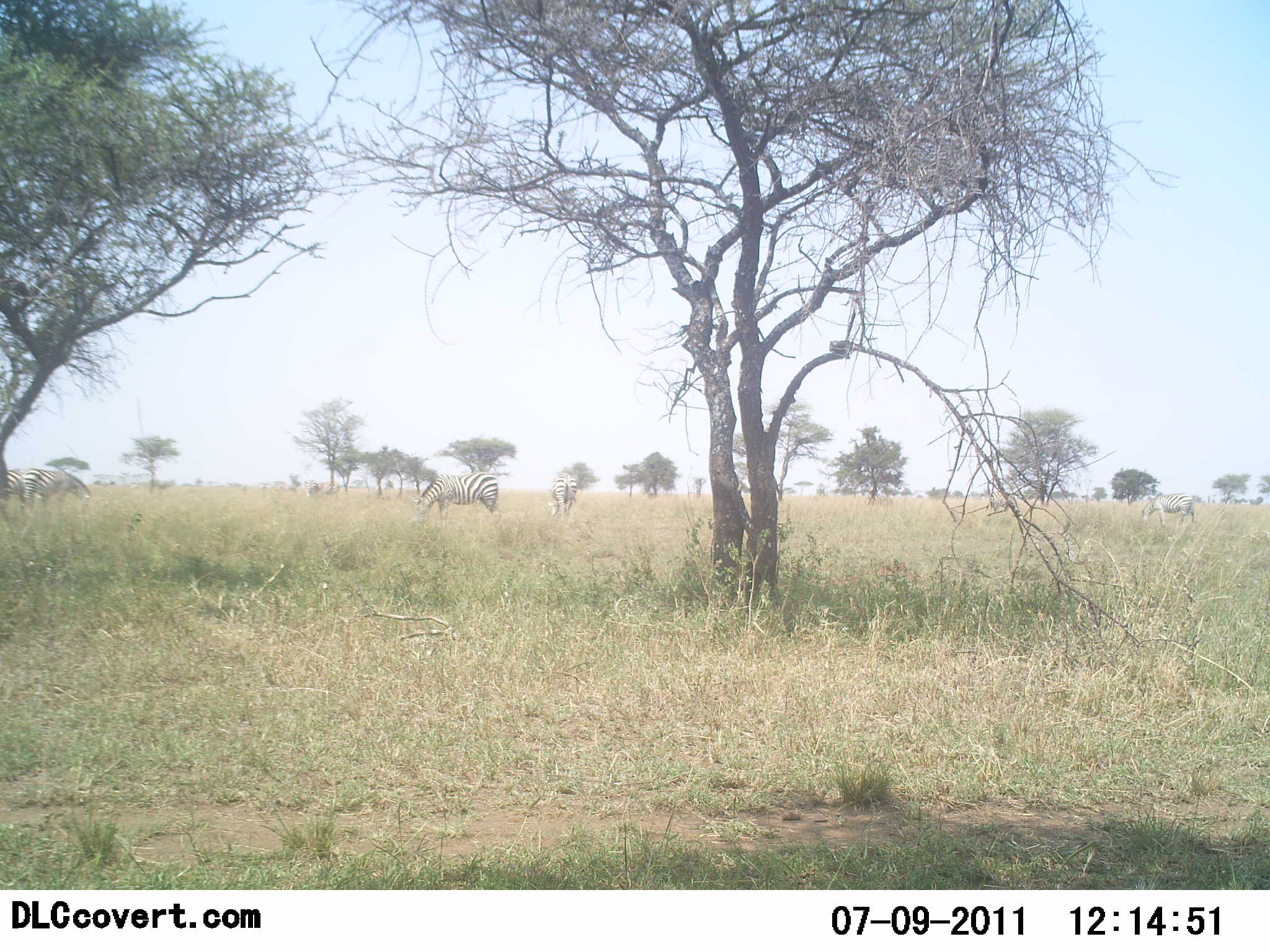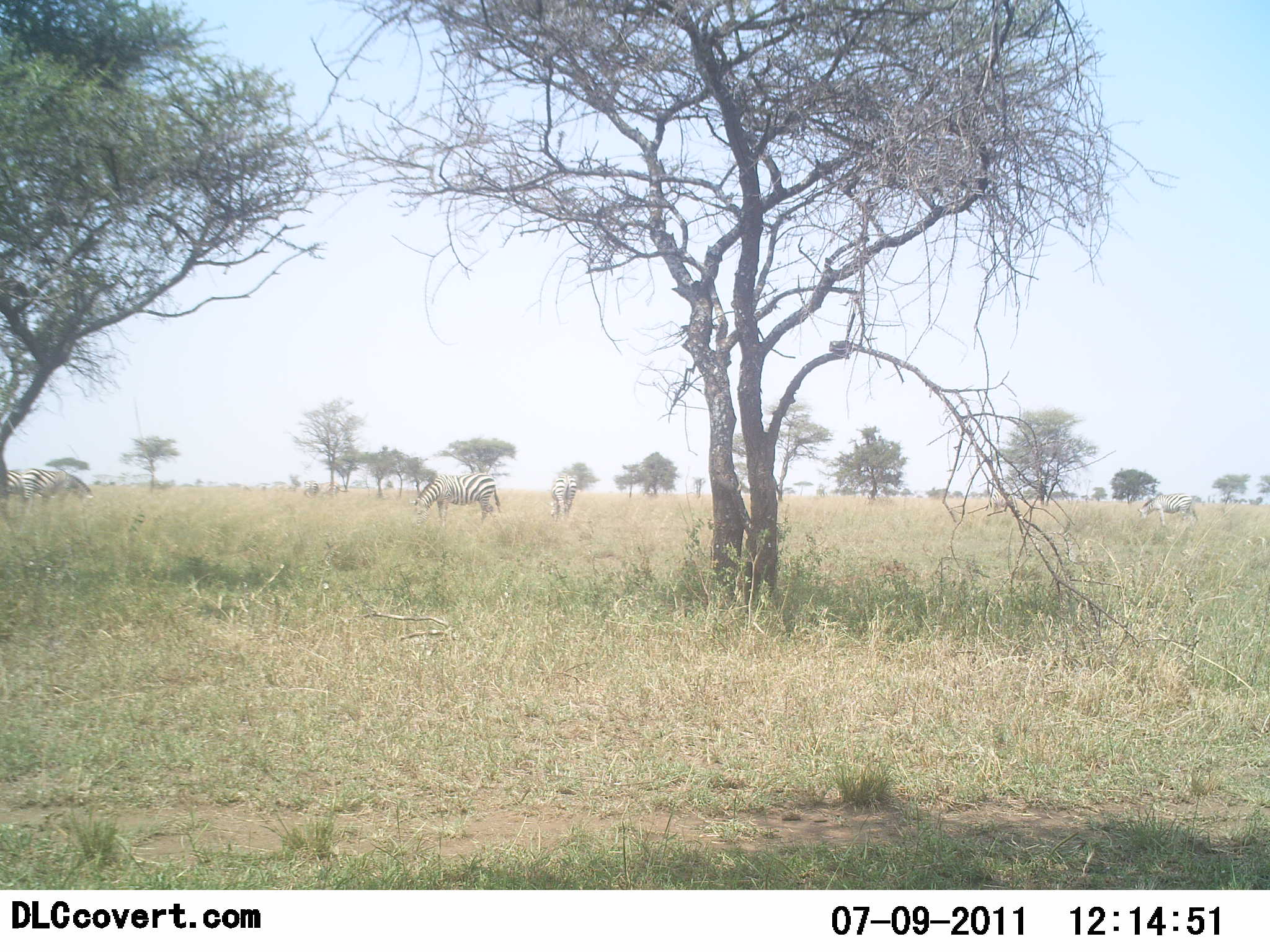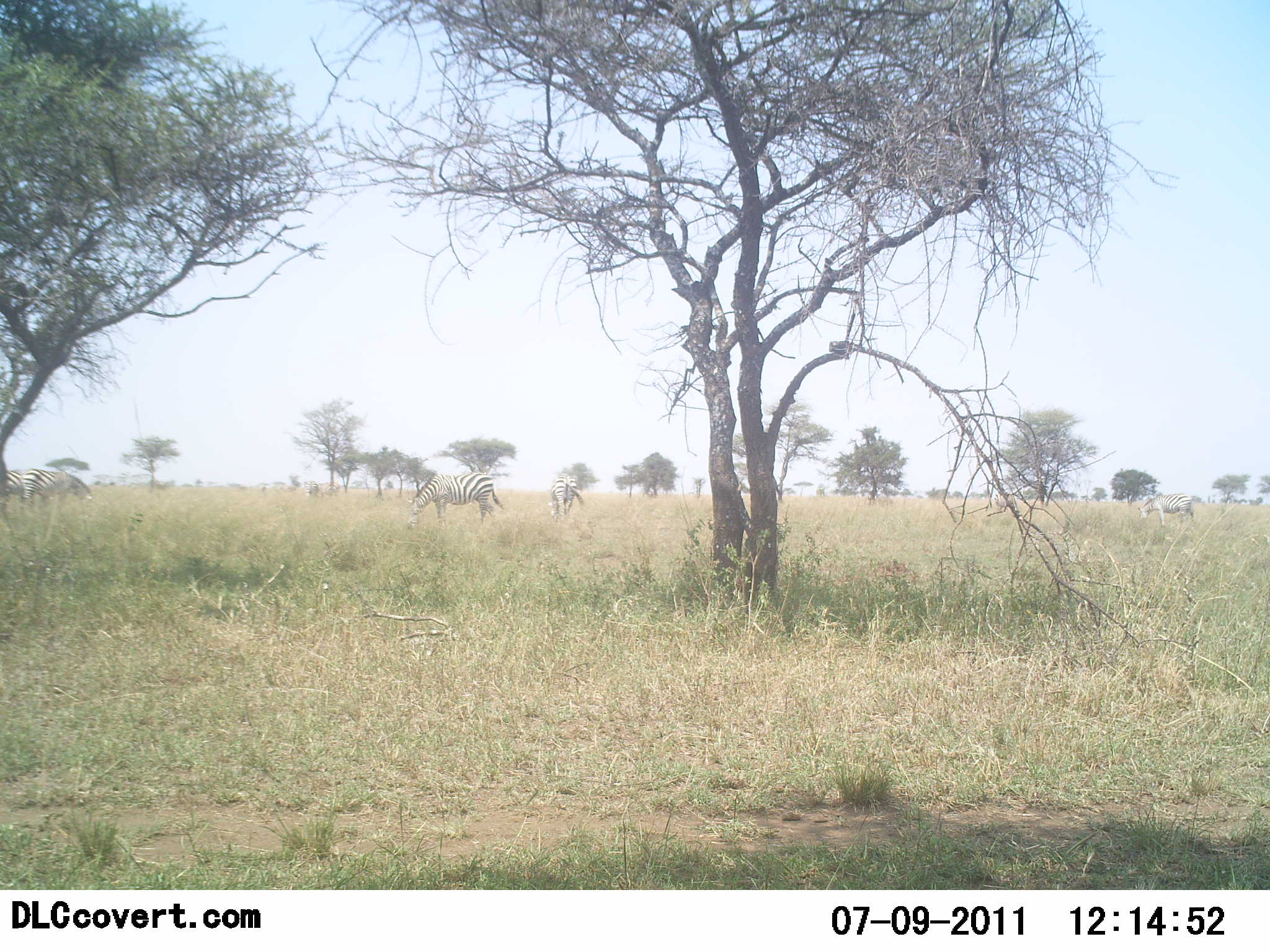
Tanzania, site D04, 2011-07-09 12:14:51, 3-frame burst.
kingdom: Animalia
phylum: Chordata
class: Mammalia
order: Perissodactyla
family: Equidae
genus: Equus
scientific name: Equus quagga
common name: plains zebra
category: zebra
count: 4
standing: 54%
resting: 0%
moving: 0%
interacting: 0%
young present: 0%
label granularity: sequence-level